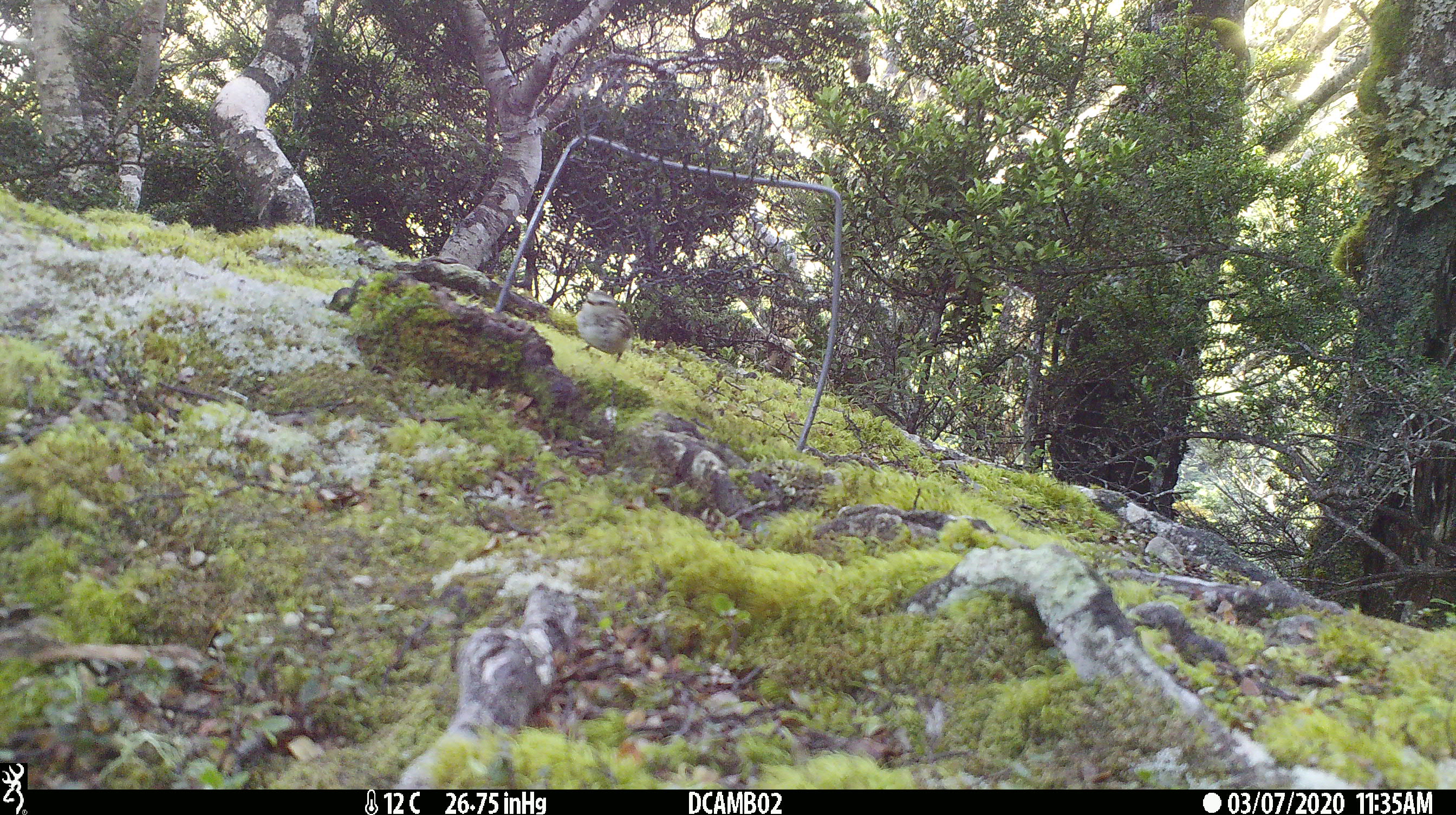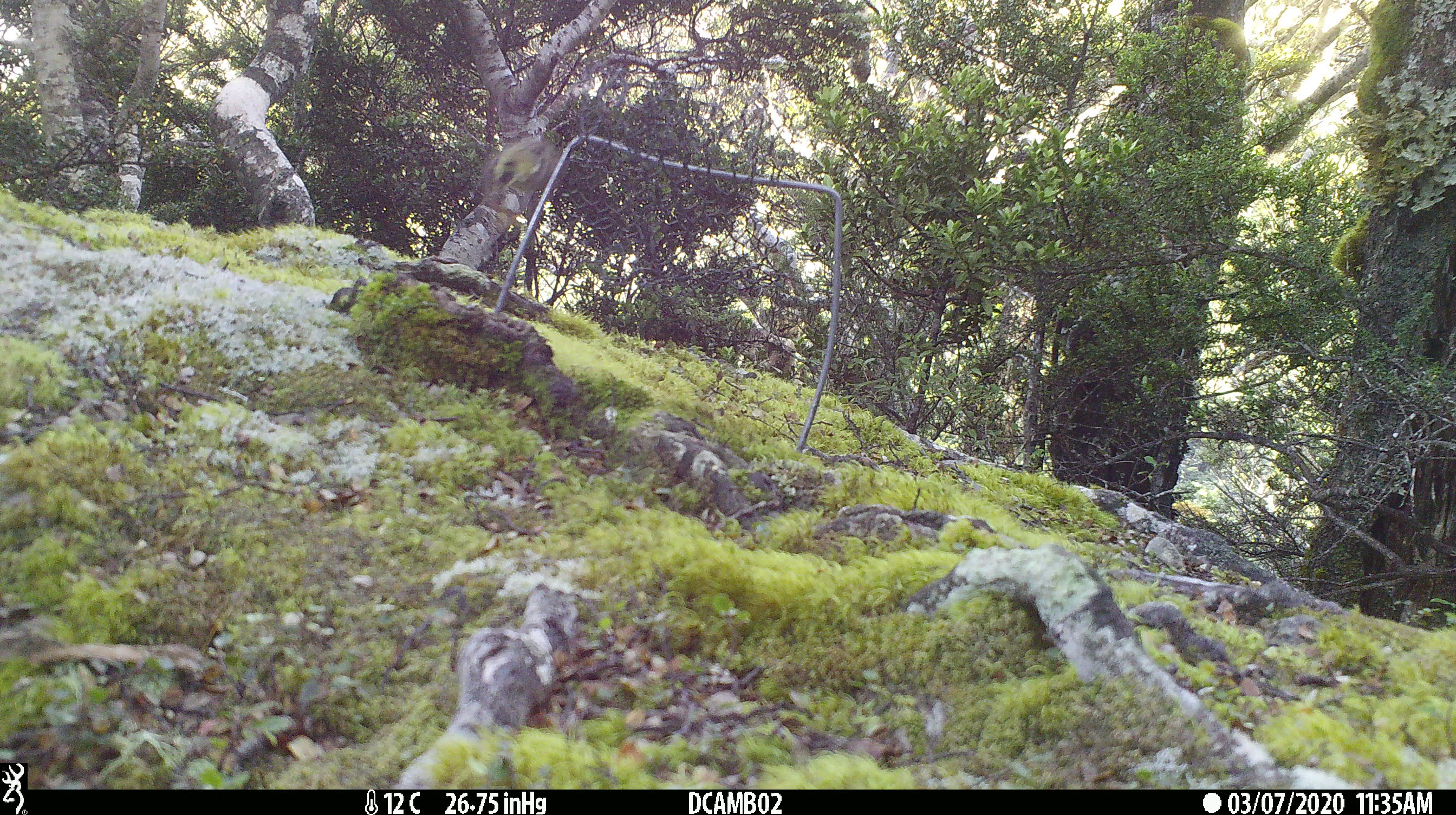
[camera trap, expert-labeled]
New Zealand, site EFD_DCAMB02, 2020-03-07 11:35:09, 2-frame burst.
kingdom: Animalia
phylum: Chordata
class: Aves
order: Passeriformes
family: Acanthisittidae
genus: Acanthisitta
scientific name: Acanthisitta chloris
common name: rifleman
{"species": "rifleman (Acanthisitta chloris)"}